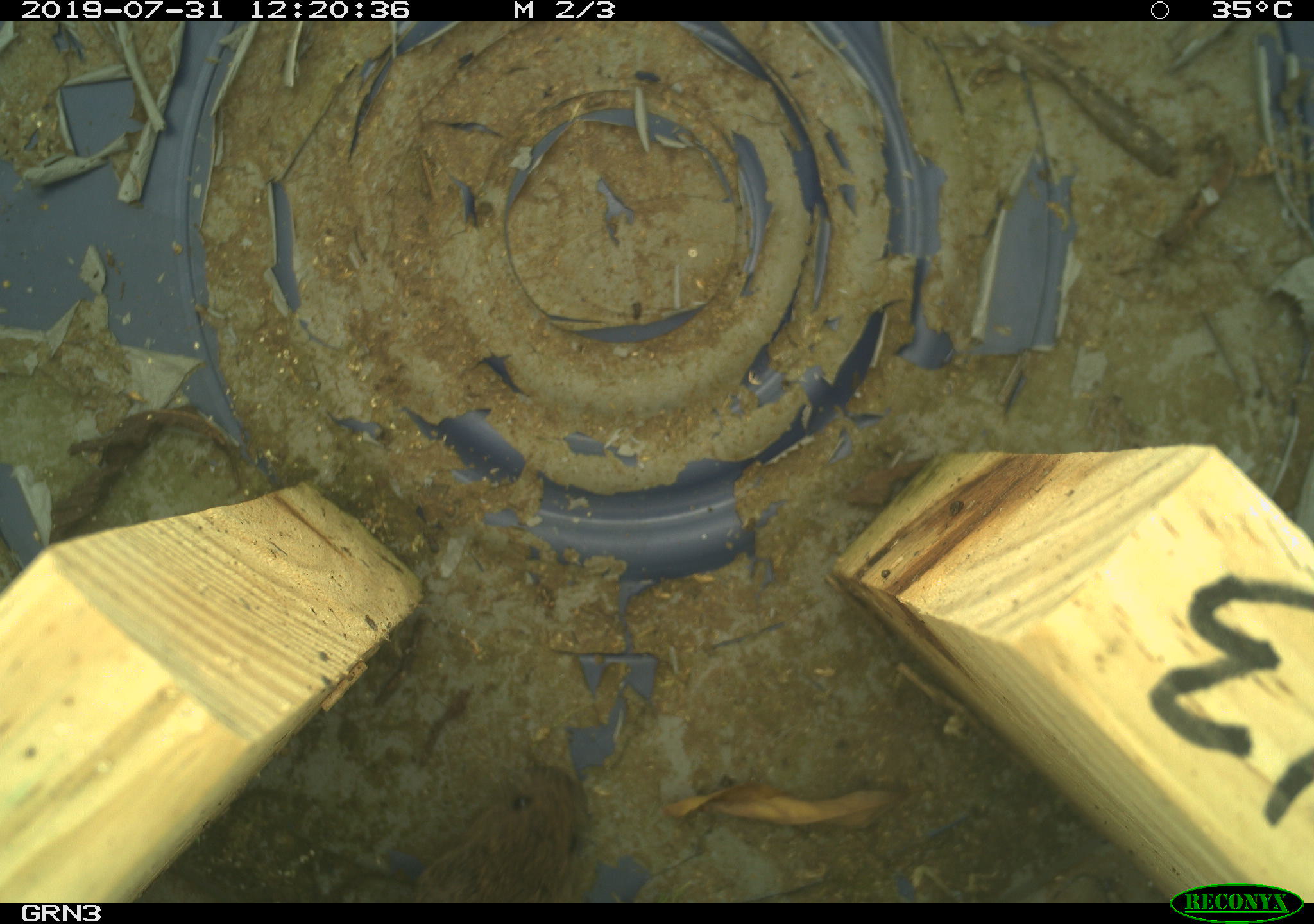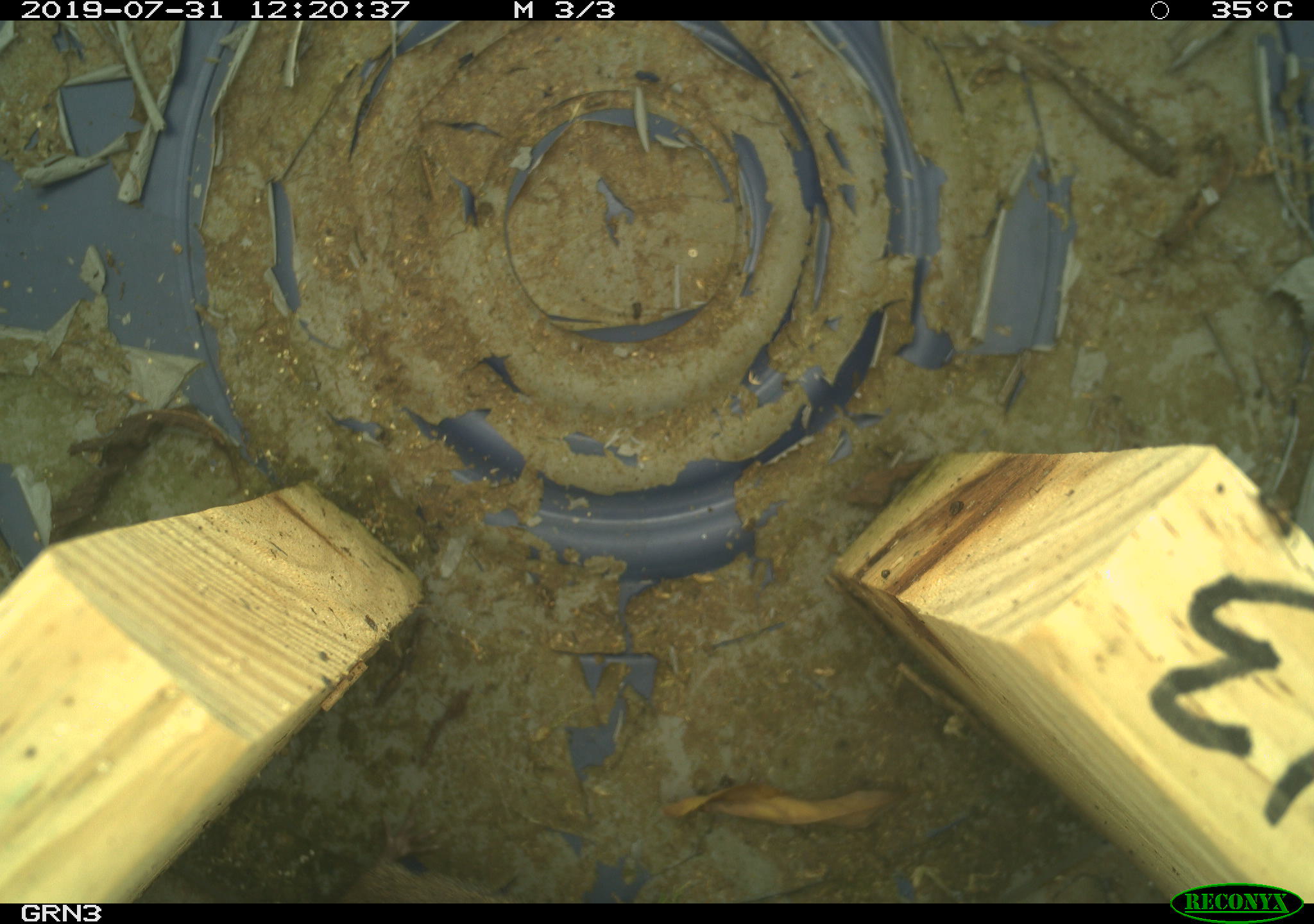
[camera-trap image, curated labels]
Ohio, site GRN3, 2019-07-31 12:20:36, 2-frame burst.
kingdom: Animalia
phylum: Chordata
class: Mammalia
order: Rodentia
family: Cricetidae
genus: Microtus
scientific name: Microtus pennsylvanicus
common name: meadow vole